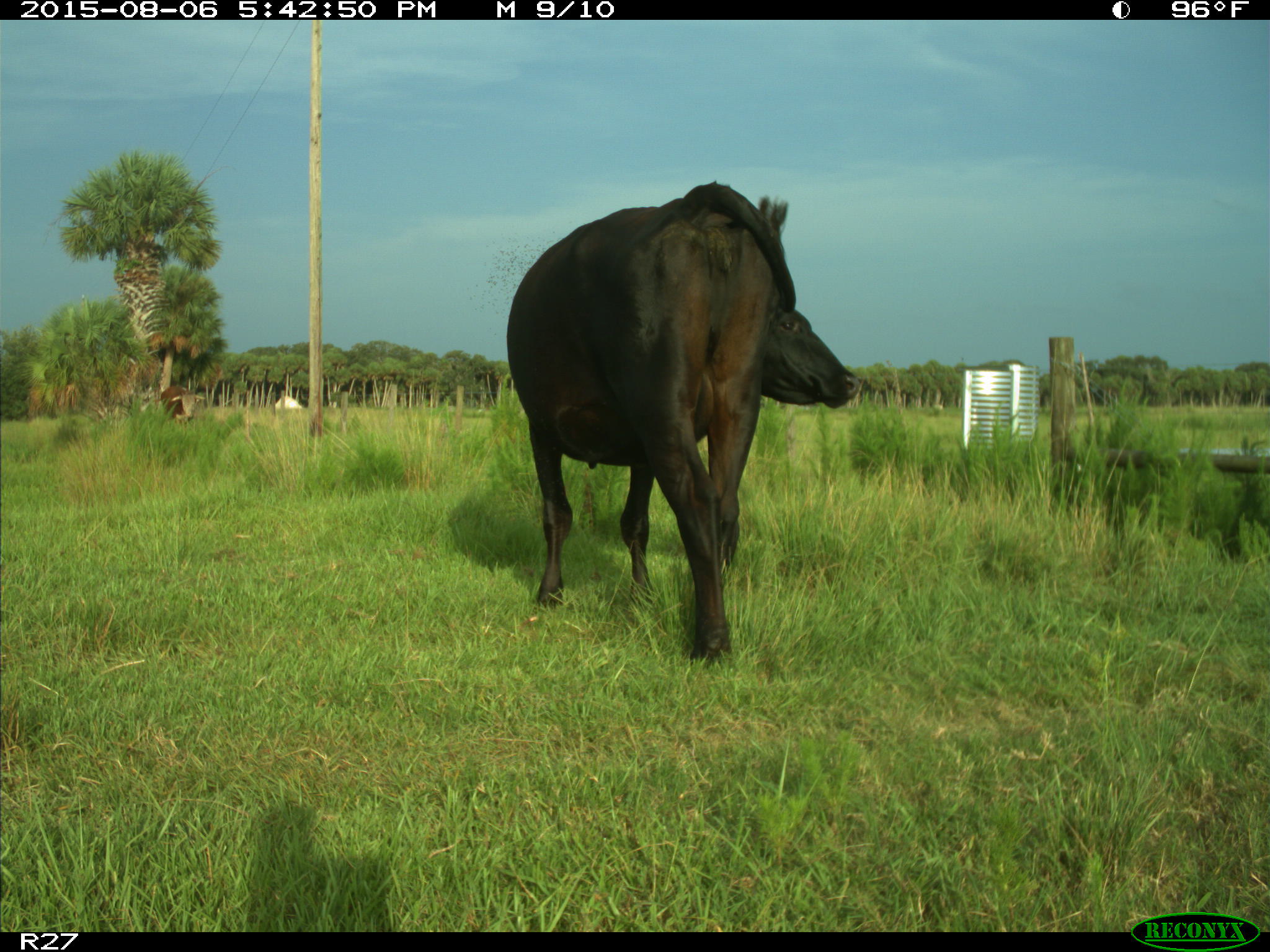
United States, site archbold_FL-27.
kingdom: Animalia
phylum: Chordata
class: Mammalia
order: Artiodactyla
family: Bovidae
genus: Bos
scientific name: Bos taurus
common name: domestic cow